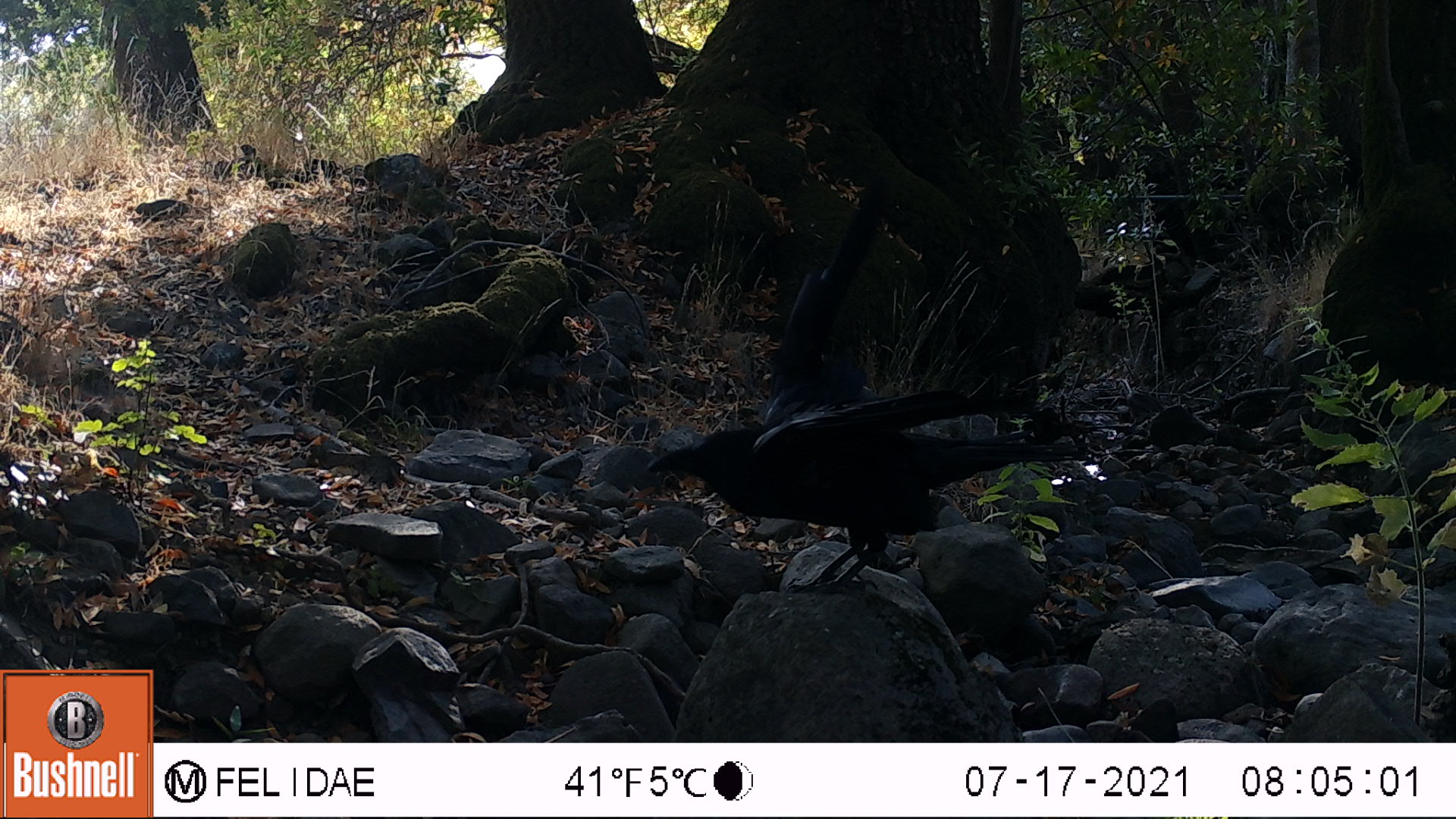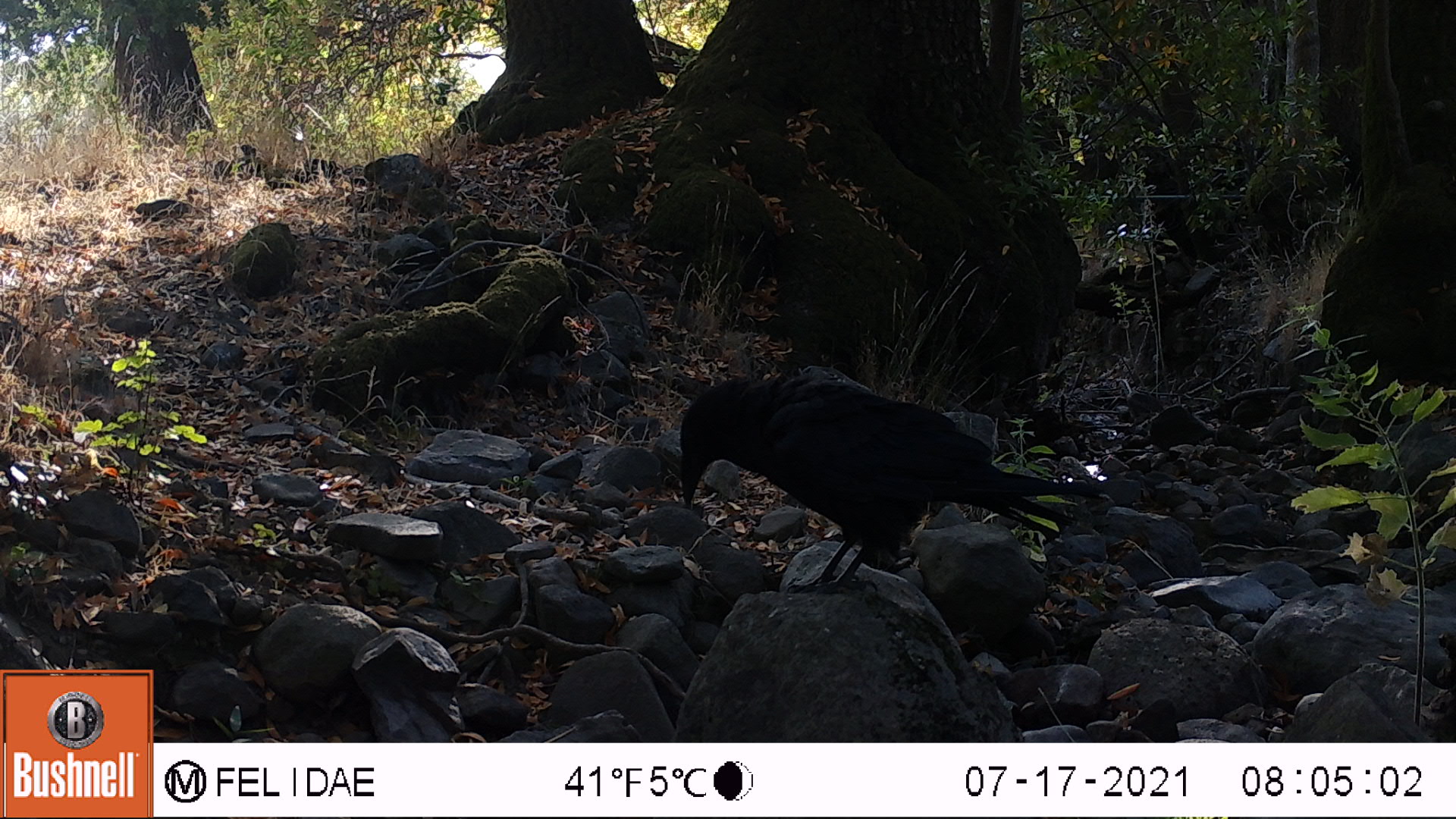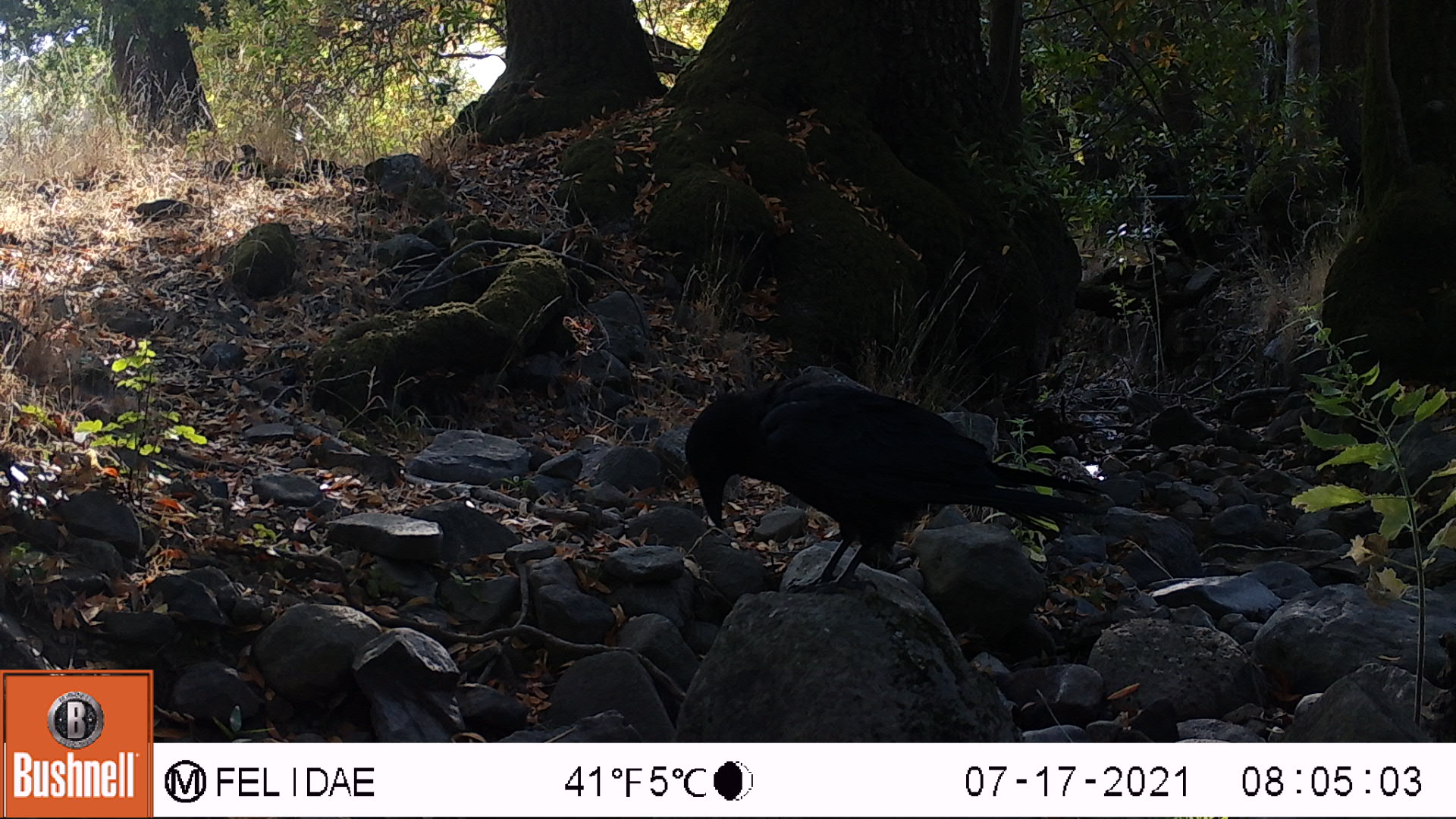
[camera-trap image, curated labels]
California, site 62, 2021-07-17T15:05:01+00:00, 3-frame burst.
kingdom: Animalia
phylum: Chordata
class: Aves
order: Passeriformes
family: Corvidae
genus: Corvus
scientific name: Corvus brachyrhynchos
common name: american crow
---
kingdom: Animalia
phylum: Chordata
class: Aves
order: Passeriformes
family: Corvidae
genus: Corvus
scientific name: Corvus corax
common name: common raven